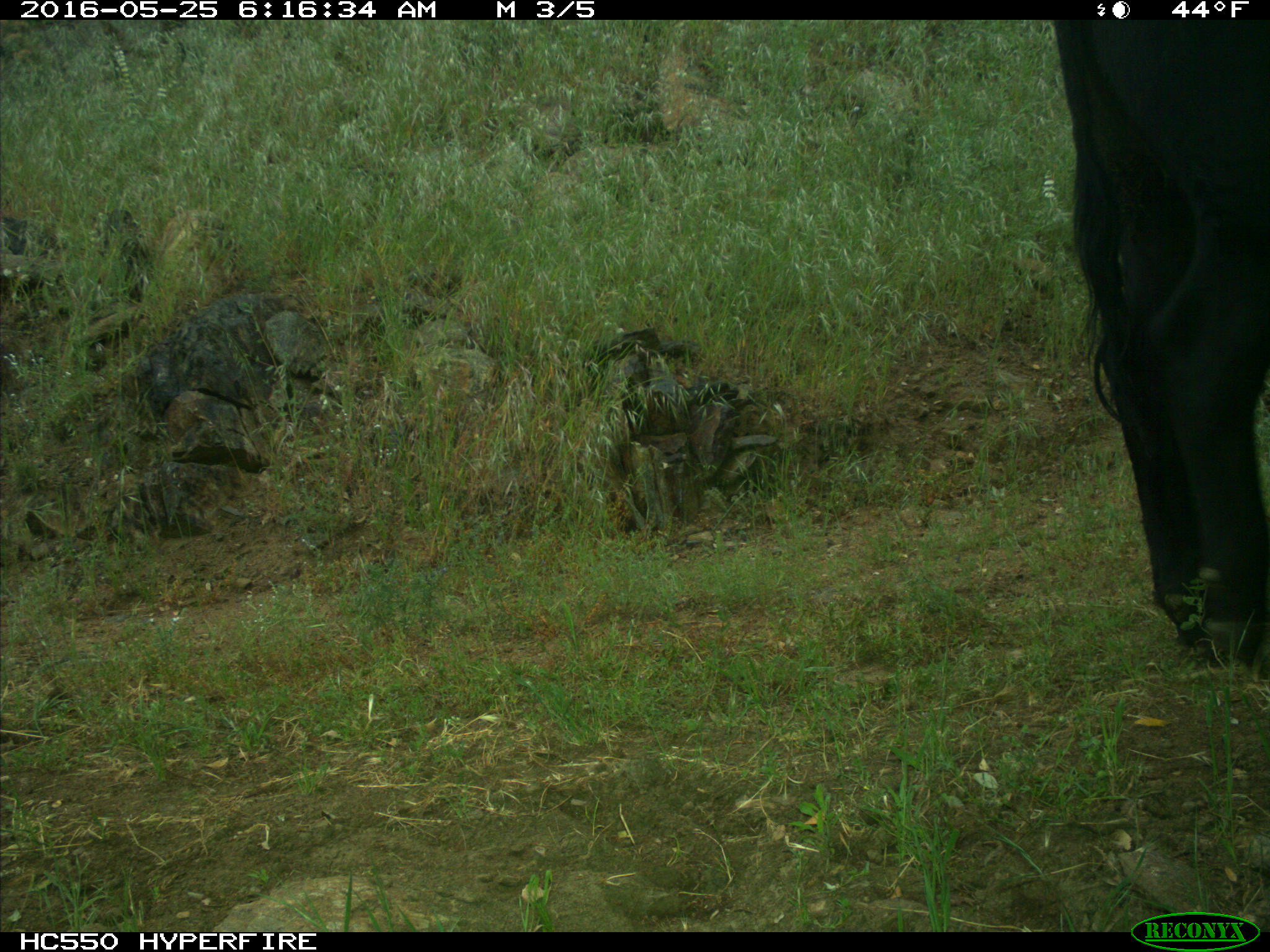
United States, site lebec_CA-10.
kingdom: Animalia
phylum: Chordata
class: Mammalia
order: Artiodactyla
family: Bovidae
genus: Bos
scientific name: Bos taurus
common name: domestic cow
Bos taurus (domestic cow).